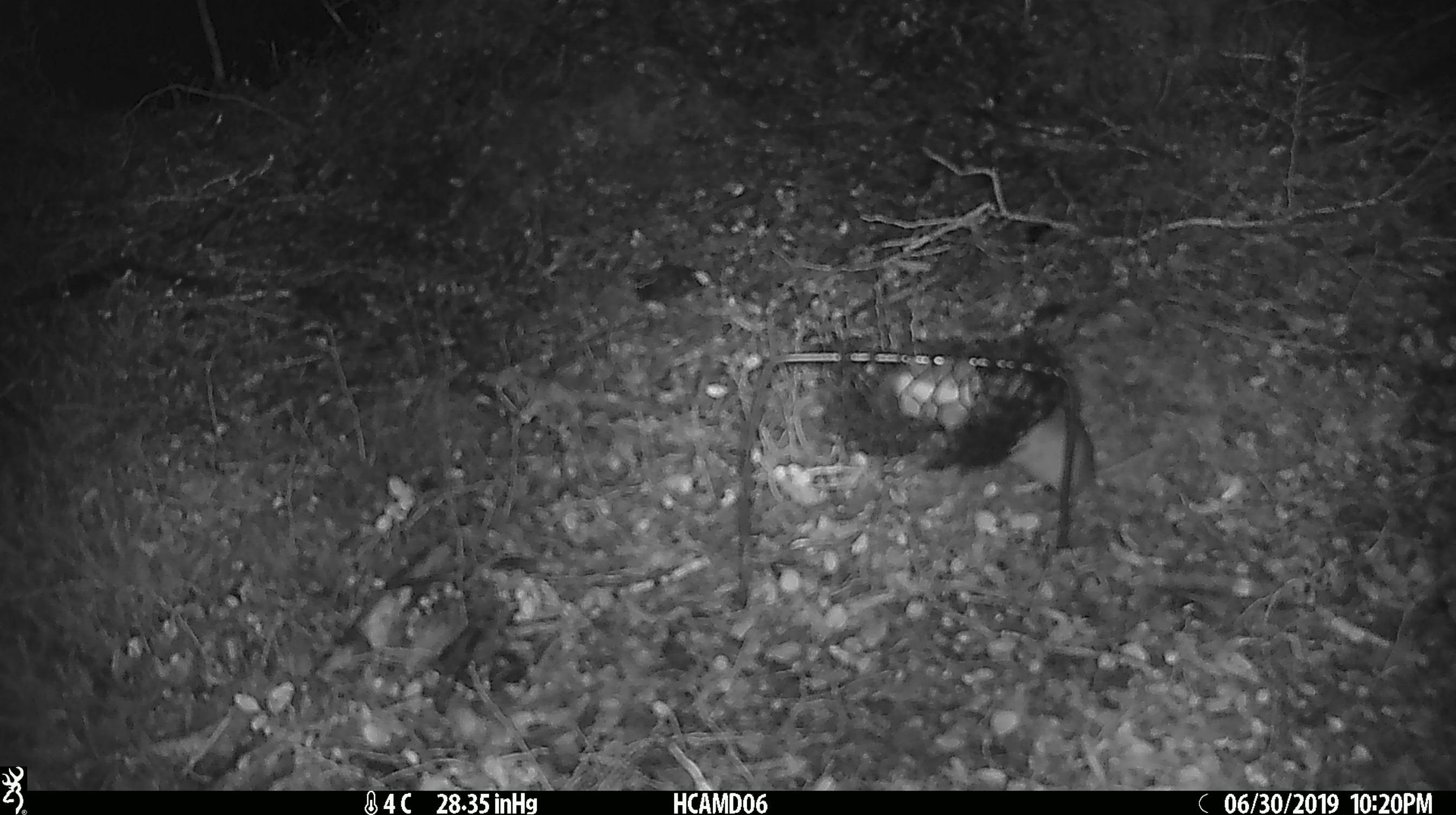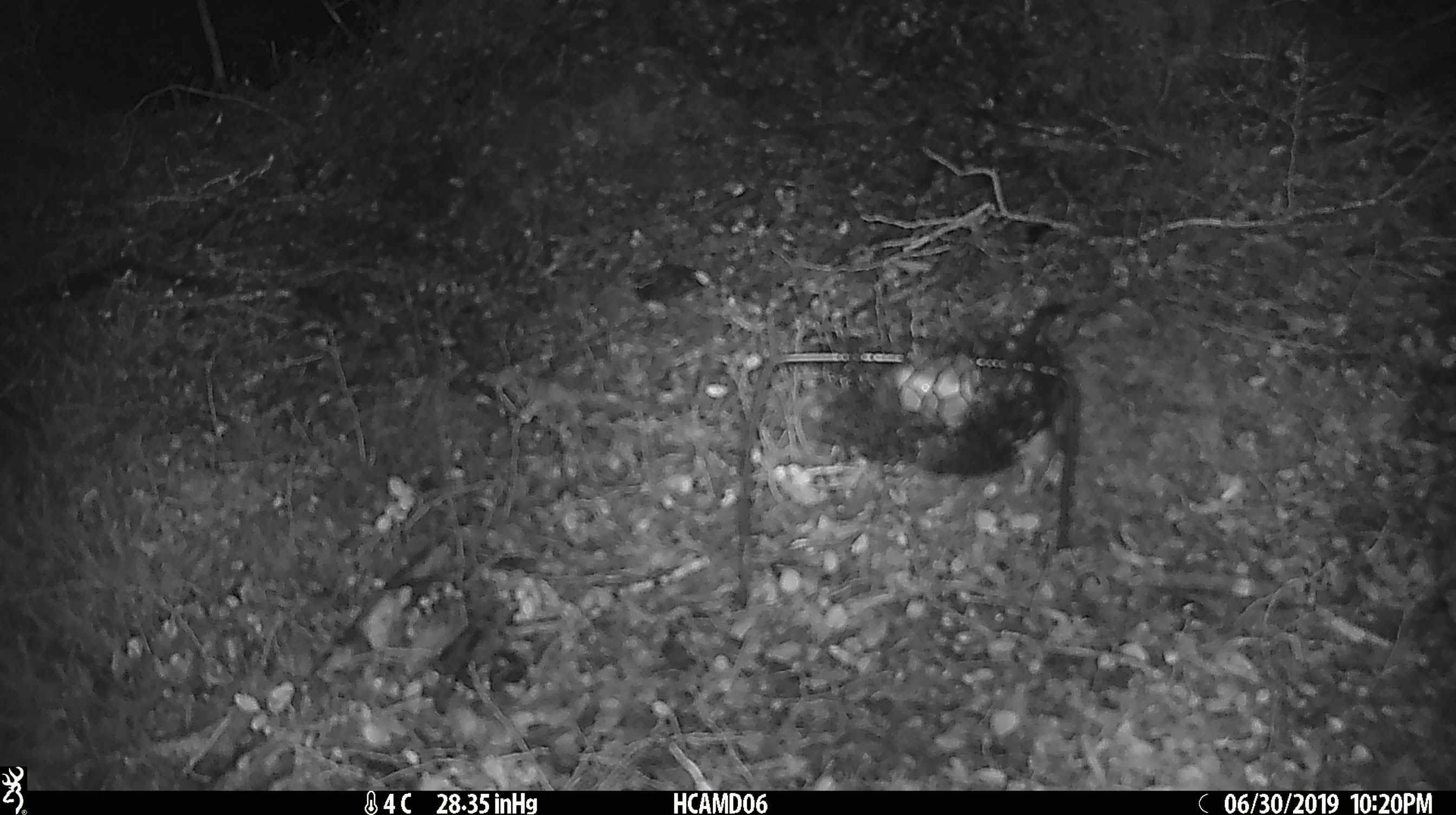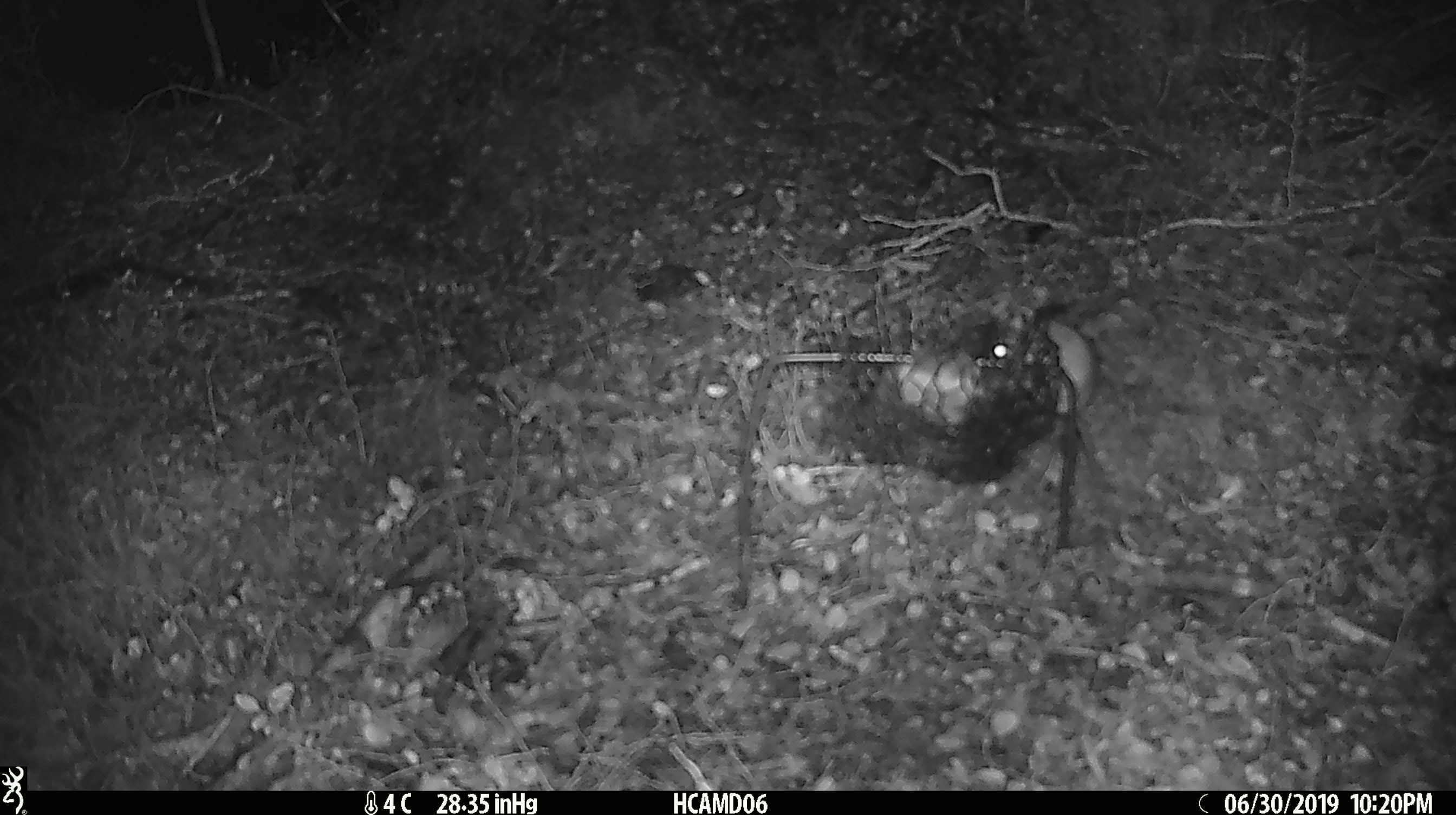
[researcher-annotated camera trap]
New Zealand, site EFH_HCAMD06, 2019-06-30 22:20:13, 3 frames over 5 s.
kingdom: Animalia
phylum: Chordata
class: Mammalia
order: Rodentia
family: Muridae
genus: Mus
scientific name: Mus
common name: mouse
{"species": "mouse (Mus)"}